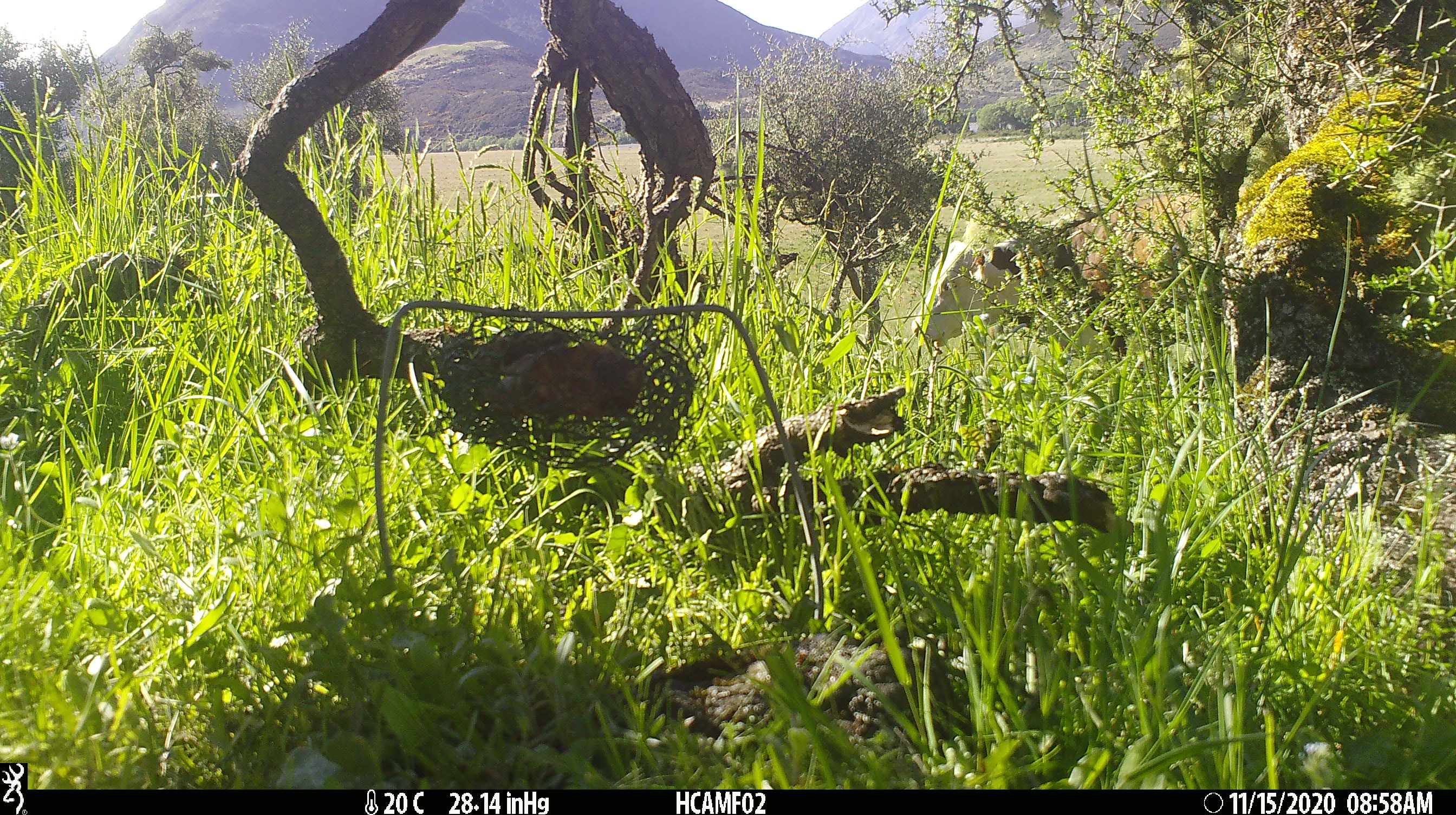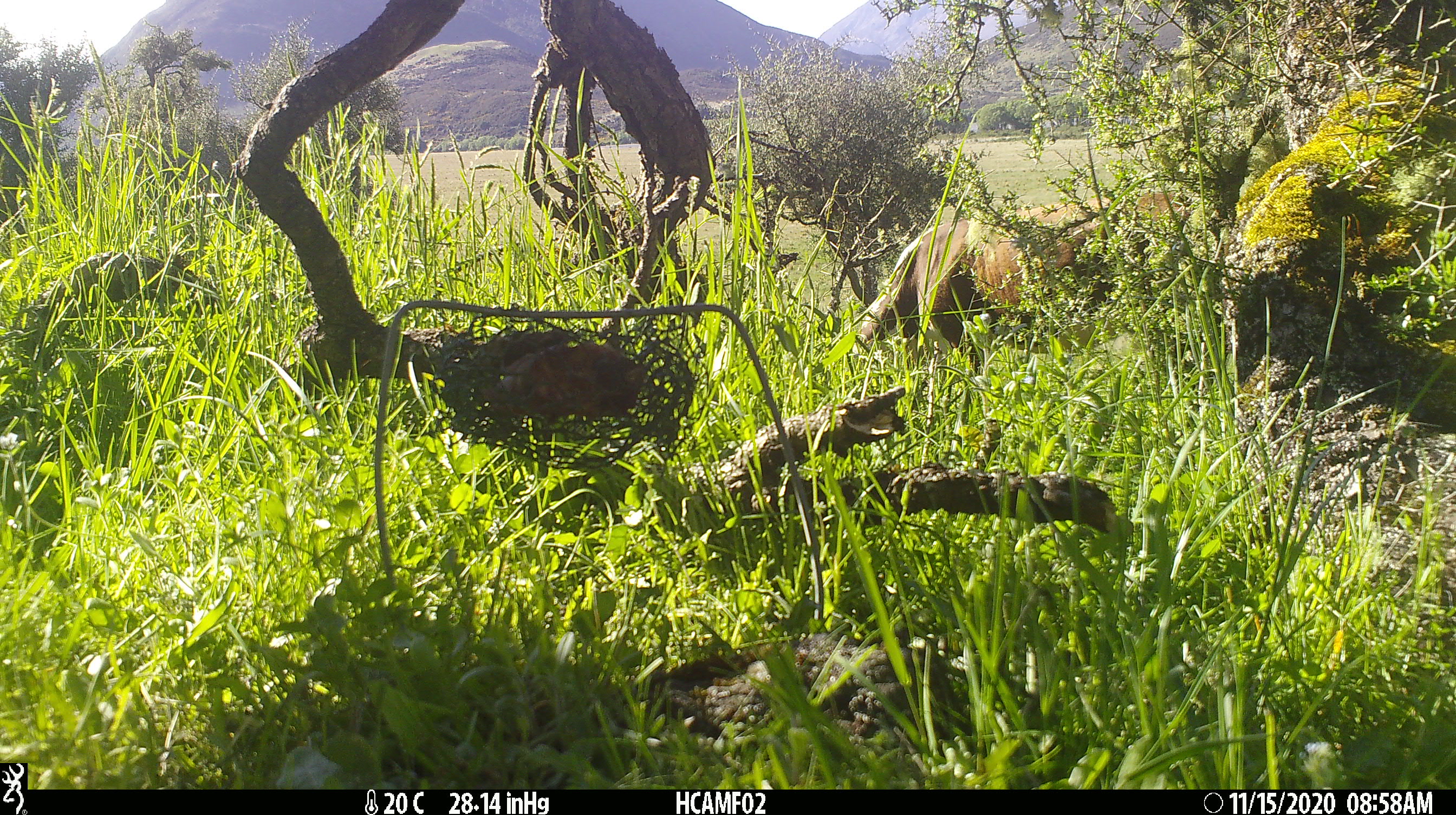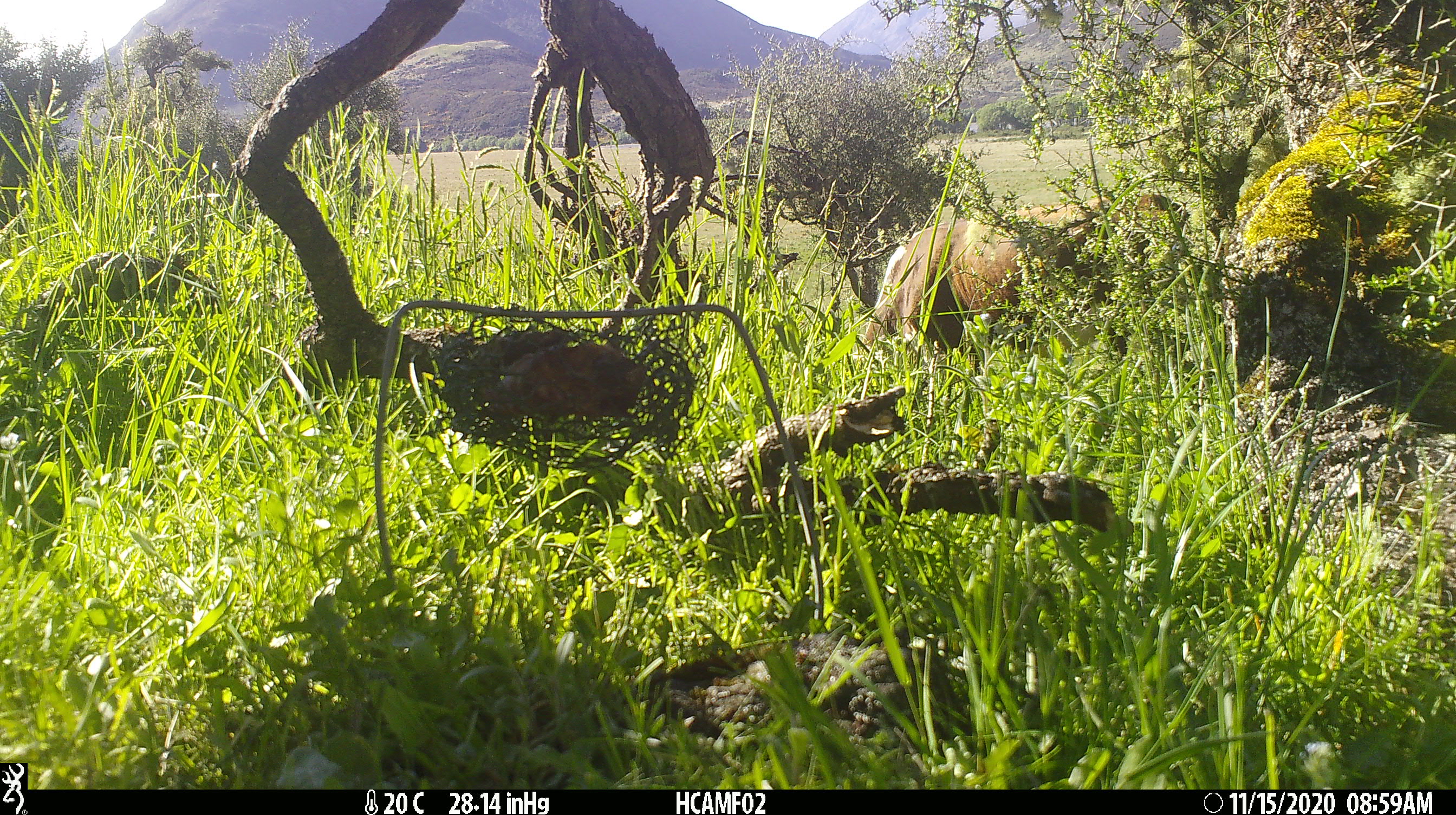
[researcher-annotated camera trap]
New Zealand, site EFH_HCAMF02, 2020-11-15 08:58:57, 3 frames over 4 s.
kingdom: Animalia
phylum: Chordata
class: Mammalia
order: Artiodactyla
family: Bovidae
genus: Bos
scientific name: Bos taurus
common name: domestic cow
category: cow